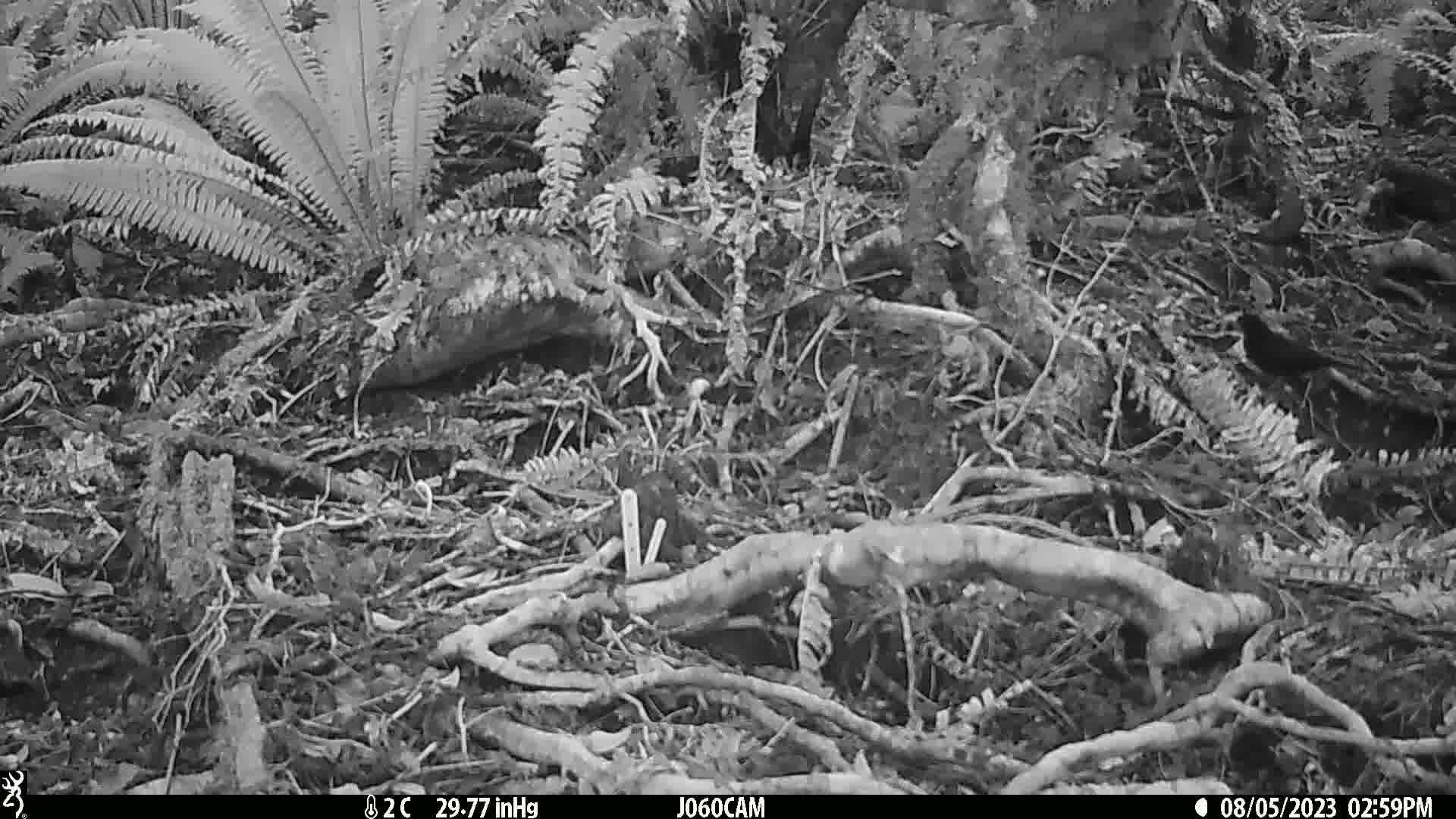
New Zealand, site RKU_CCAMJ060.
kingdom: Animalia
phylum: Chordata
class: Aves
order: Passeriformes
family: Turdidae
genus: Turdus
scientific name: Turdus merula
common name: eurasian blackbird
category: blackbird